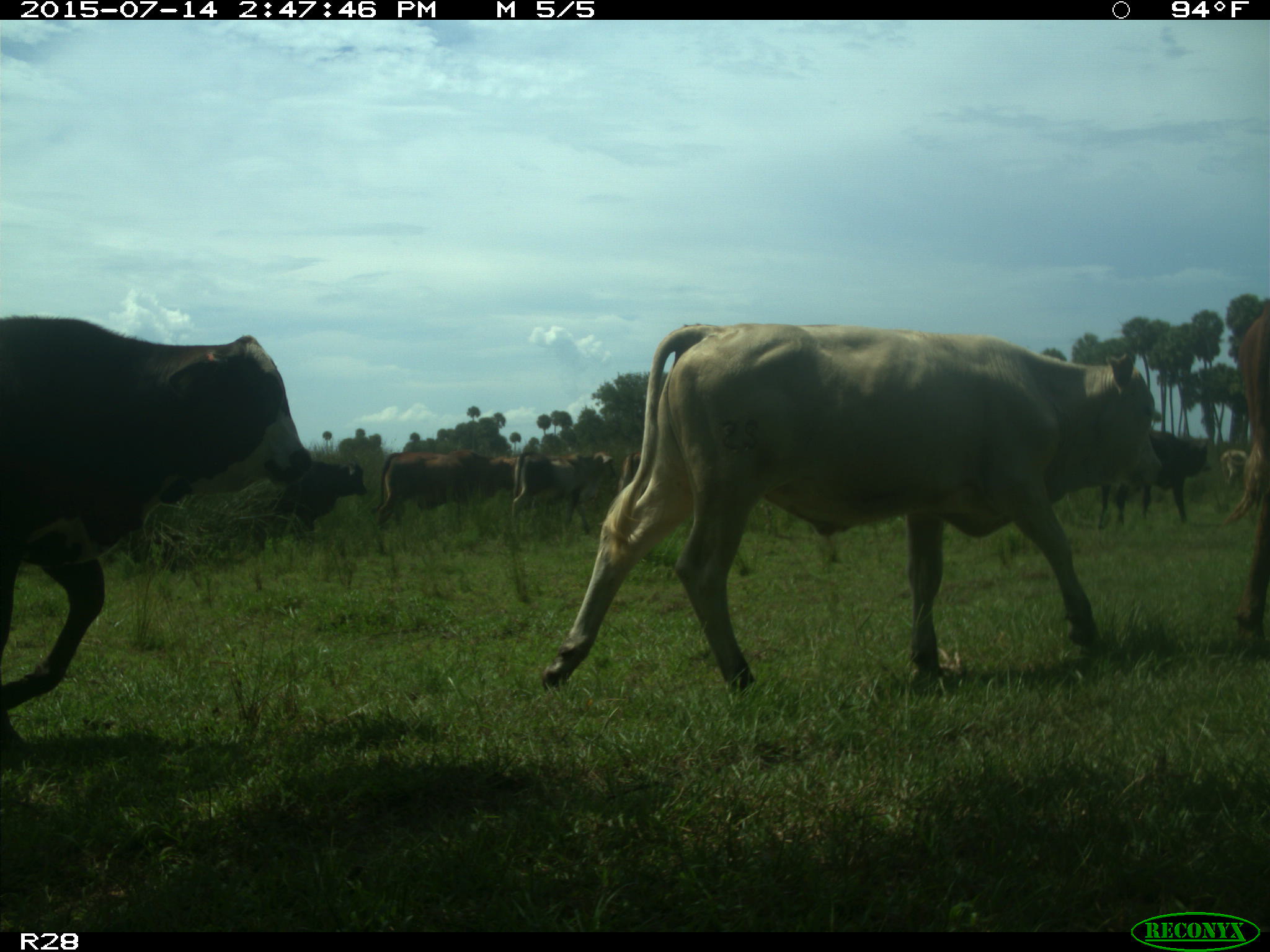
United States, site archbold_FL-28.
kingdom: Animalia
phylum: Chordata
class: Mammalia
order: Artiodactyla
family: Bovidae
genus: Bos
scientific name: Bos taurus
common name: domestic cow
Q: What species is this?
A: Bos taurus (domestic cow).